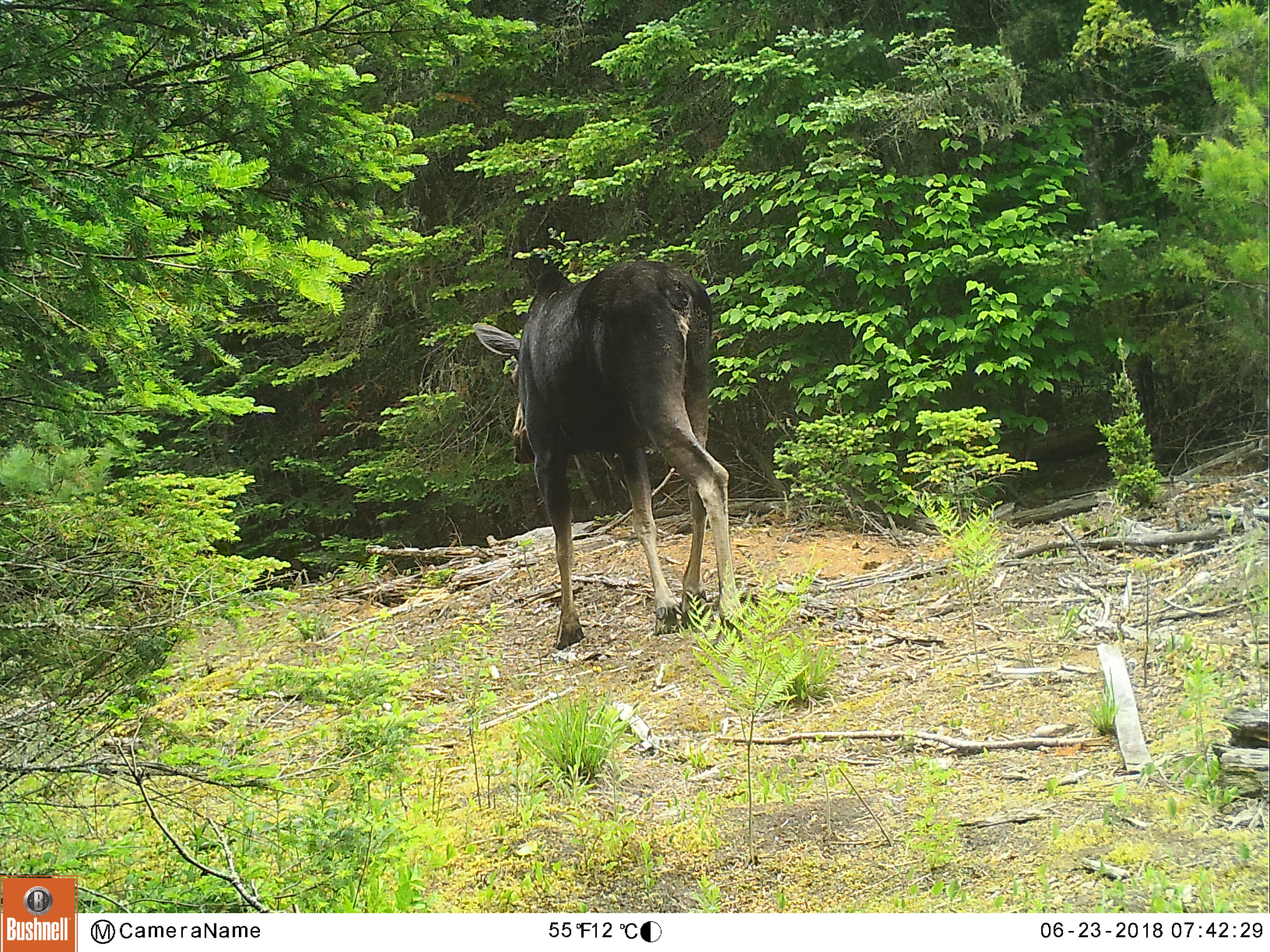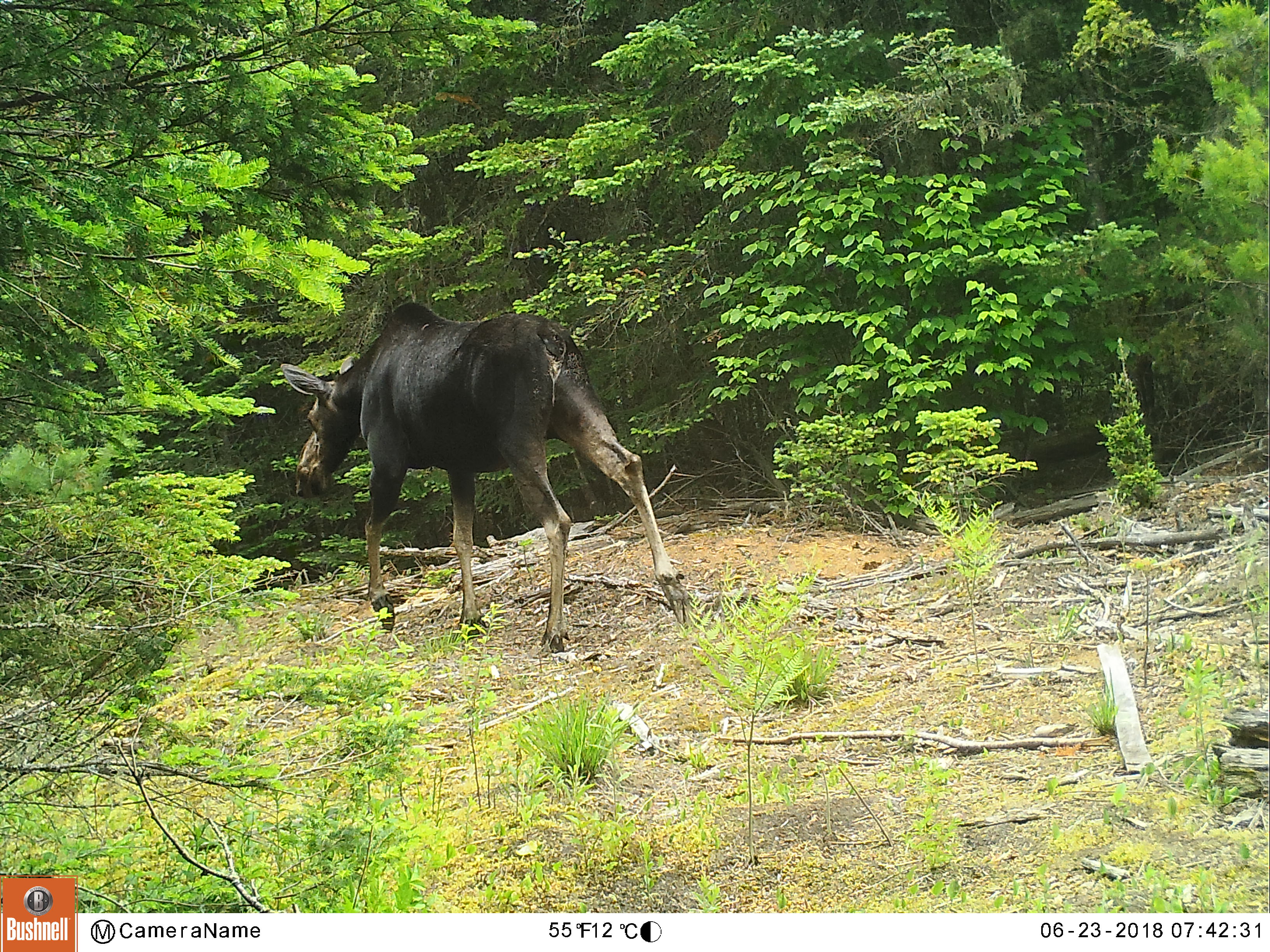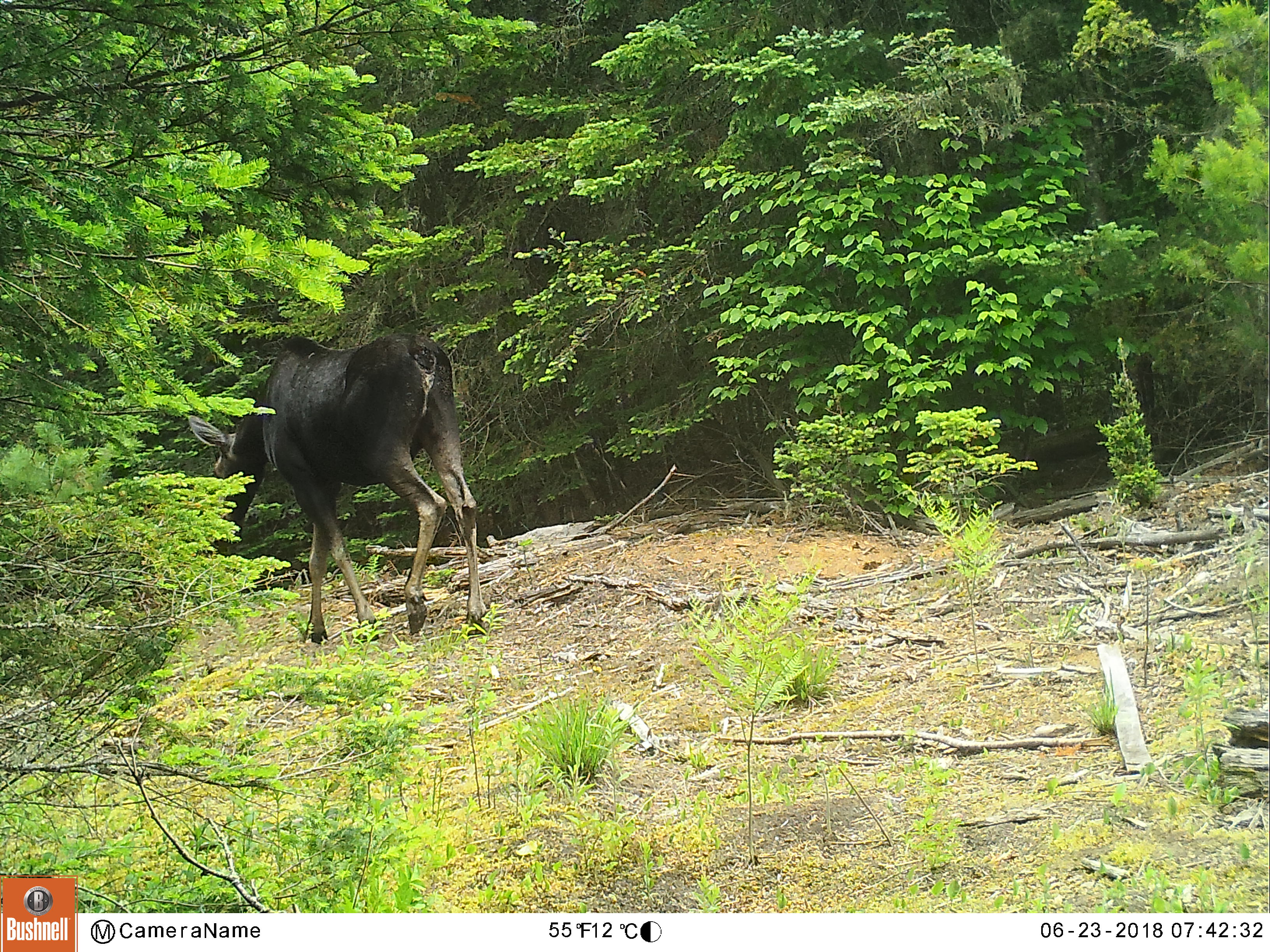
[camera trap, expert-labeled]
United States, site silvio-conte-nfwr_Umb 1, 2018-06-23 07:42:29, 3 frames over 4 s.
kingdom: Animalia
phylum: Chordata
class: Mammalia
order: Artiodactyla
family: Cervidae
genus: Alces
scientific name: Alces alces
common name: moose